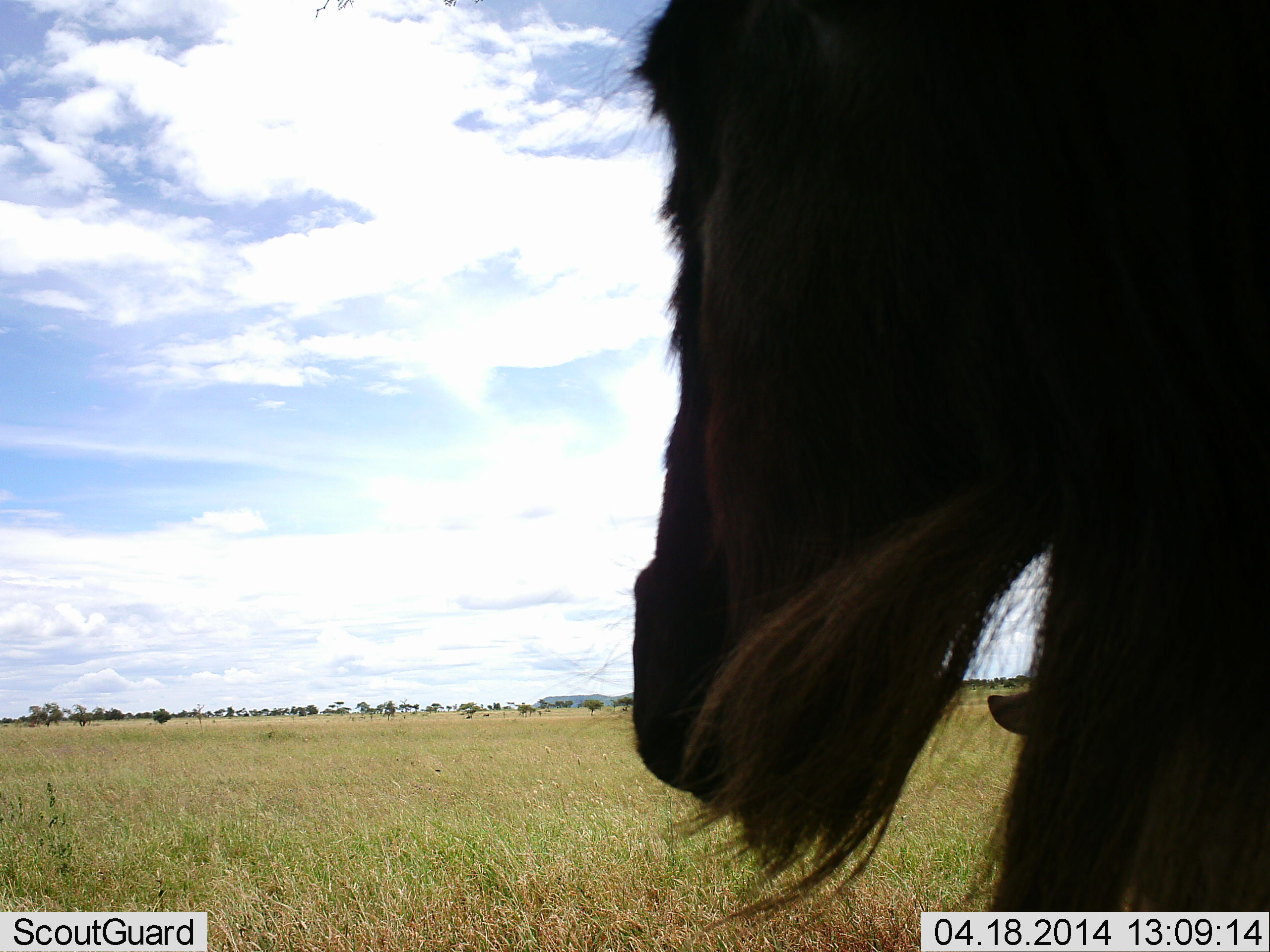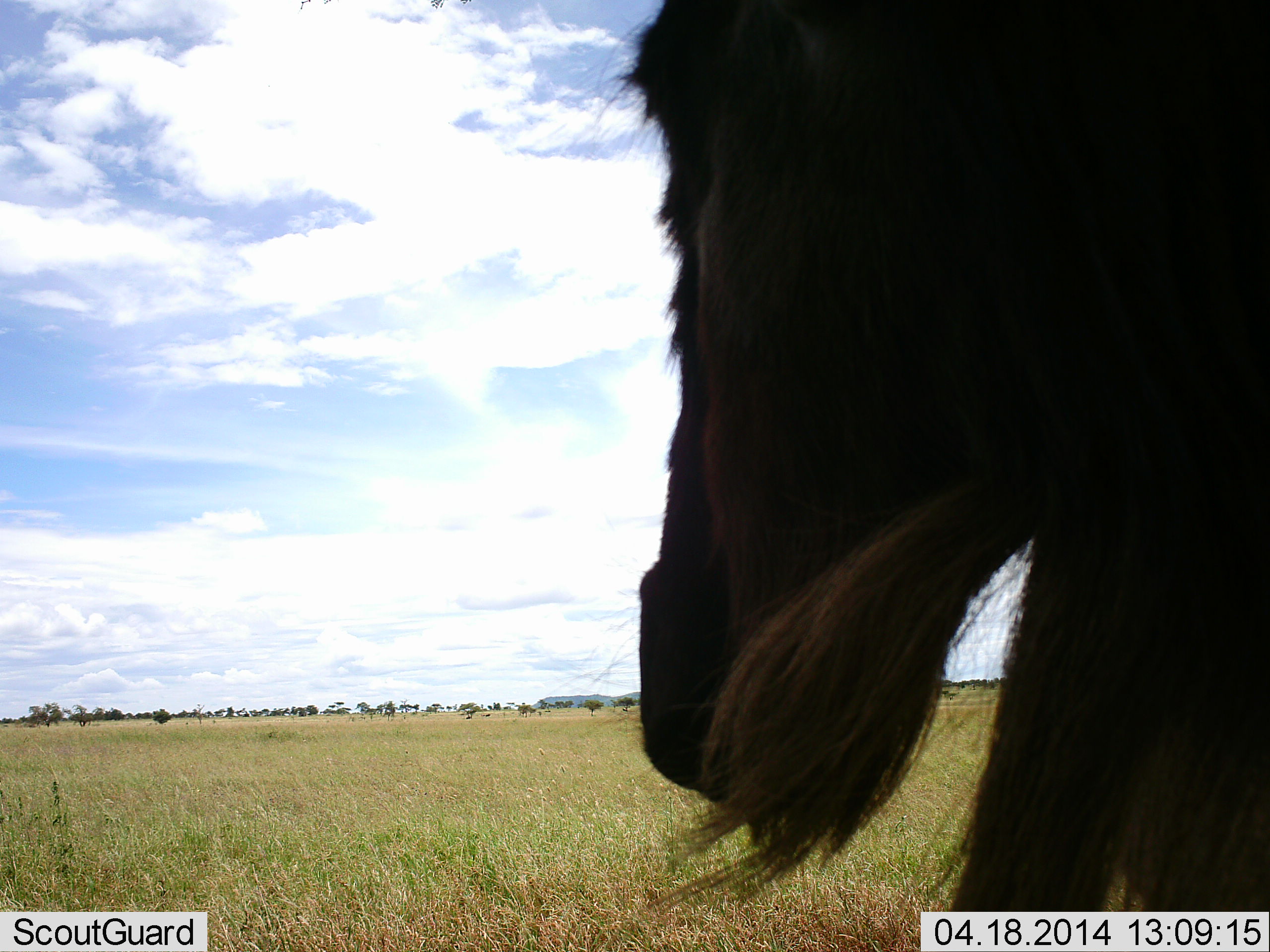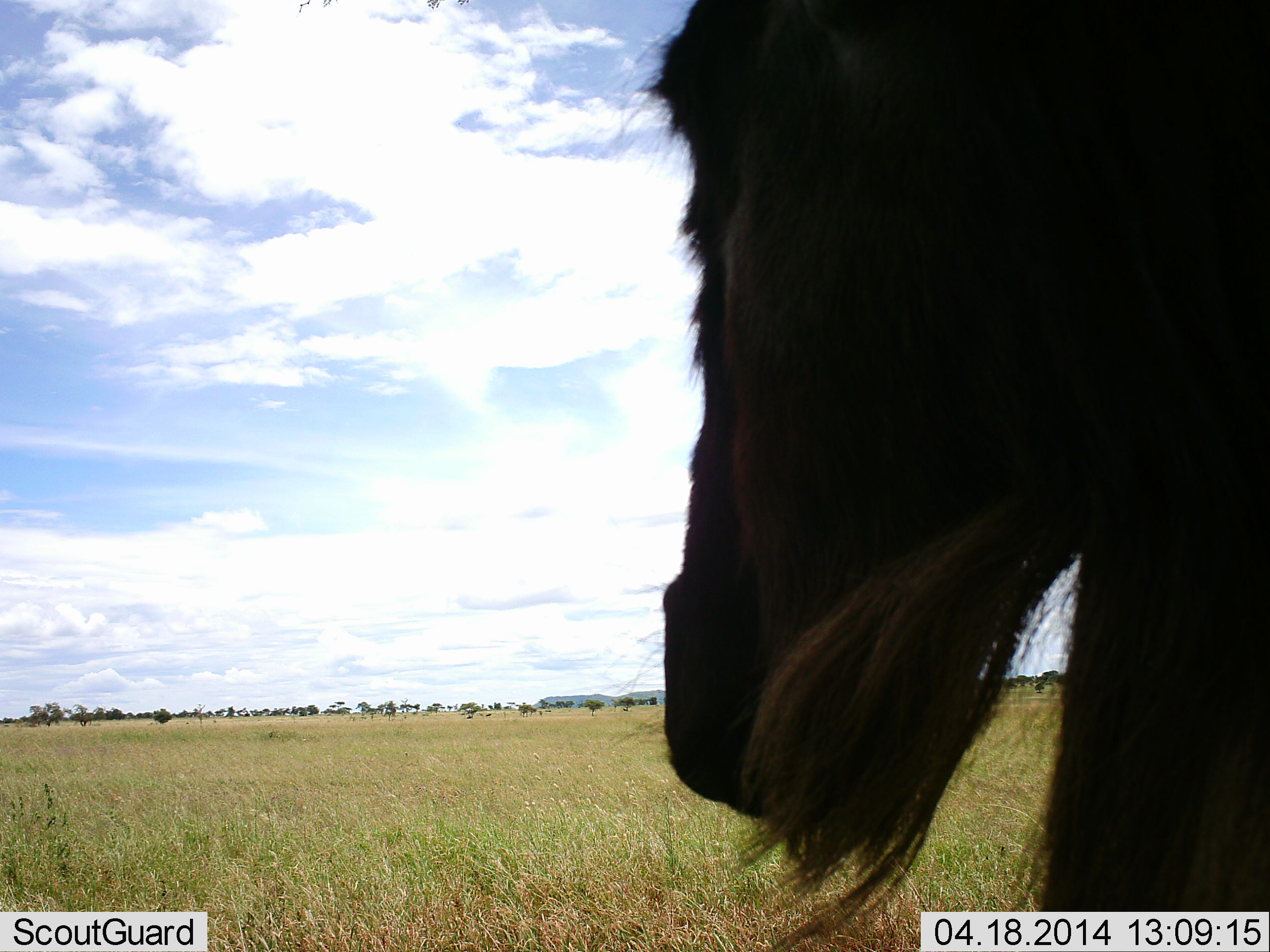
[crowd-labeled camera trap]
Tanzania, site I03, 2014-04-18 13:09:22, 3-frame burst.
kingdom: Animalia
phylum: Chordata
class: Mammalia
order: Artiodactyla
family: Bovidae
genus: Connochaetes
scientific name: Connochaetes taurinus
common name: blue wildebeest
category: wildebeest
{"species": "wildebeest (blue wildebeest) (Connochaetes taurinus)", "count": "1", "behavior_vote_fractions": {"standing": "100%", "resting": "10%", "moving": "10%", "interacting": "0%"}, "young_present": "0%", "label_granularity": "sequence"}